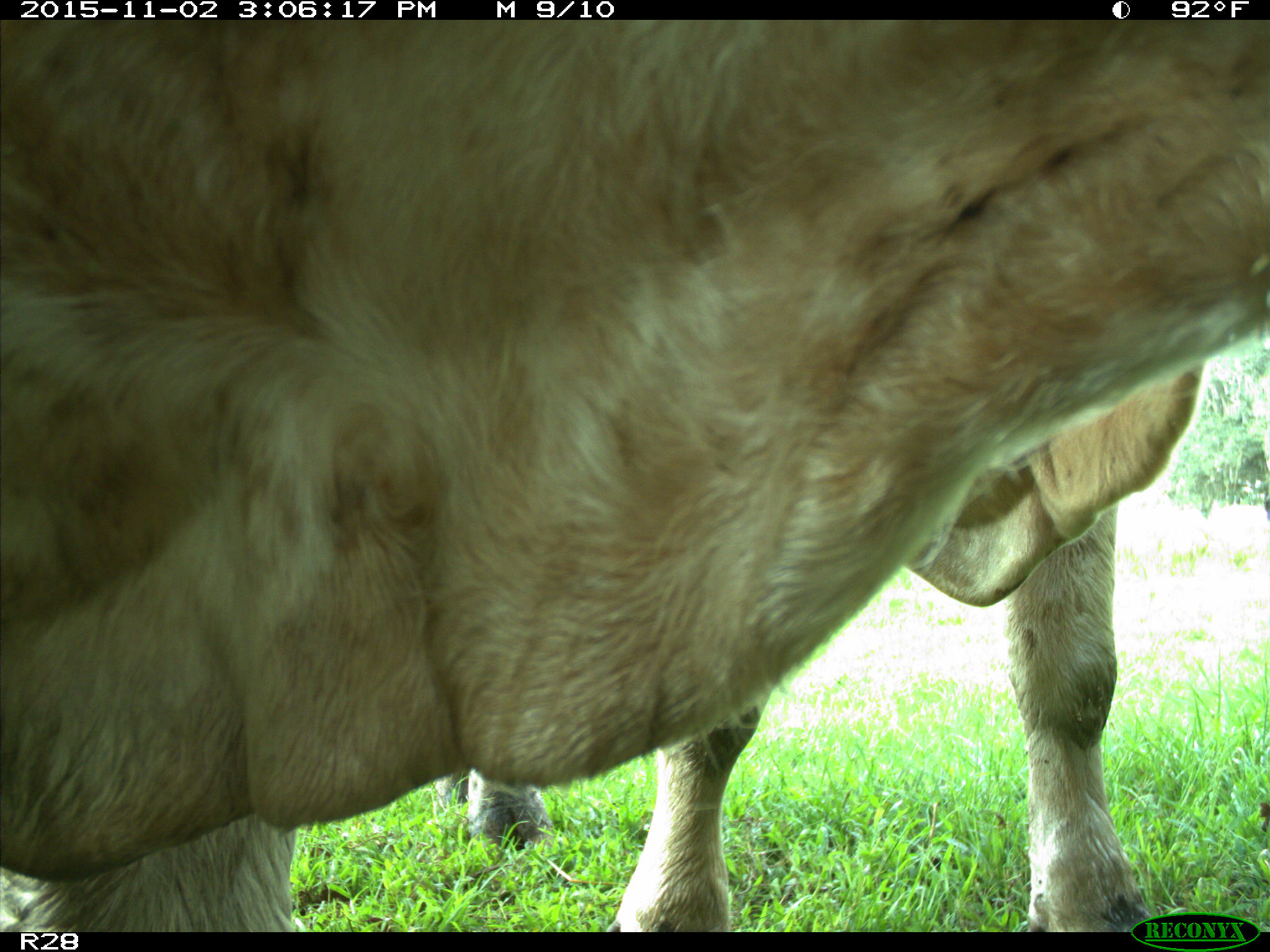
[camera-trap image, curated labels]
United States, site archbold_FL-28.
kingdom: Animalia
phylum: Chordata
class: Mammalia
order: Artiodactyla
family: Bovidae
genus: Bos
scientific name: Bos taurus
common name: domestic cow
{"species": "Bos taurus (domestic cow)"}